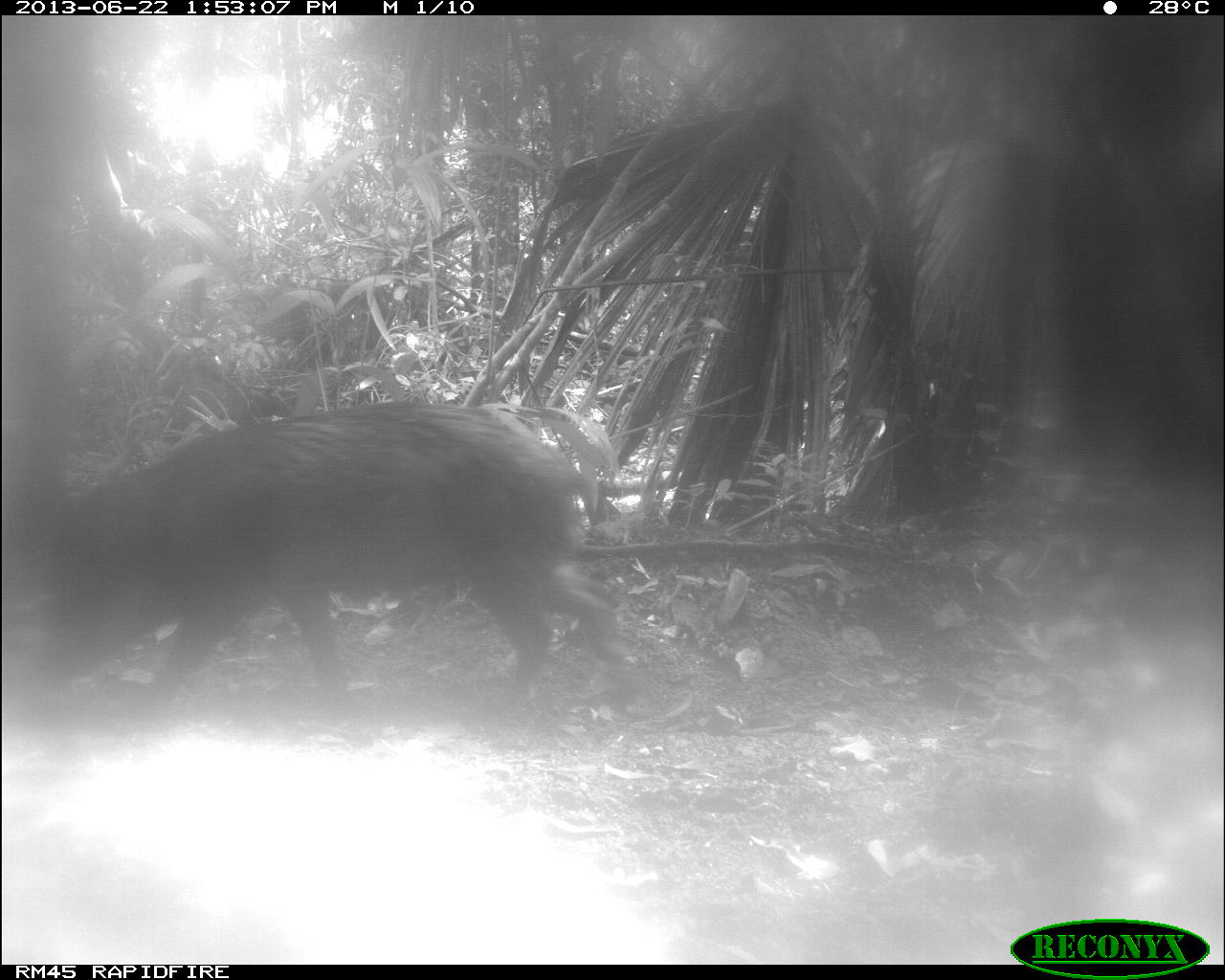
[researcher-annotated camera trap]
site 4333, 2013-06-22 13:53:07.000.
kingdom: Animalia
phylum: Chordata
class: Mammalia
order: Artiodactyla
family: Tayassuidae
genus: Tayassu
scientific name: Tayassu pecari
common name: white-lipped peccary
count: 1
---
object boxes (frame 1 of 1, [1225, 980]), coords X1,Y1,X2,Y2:
tayassu pecari: 18,398,618,739